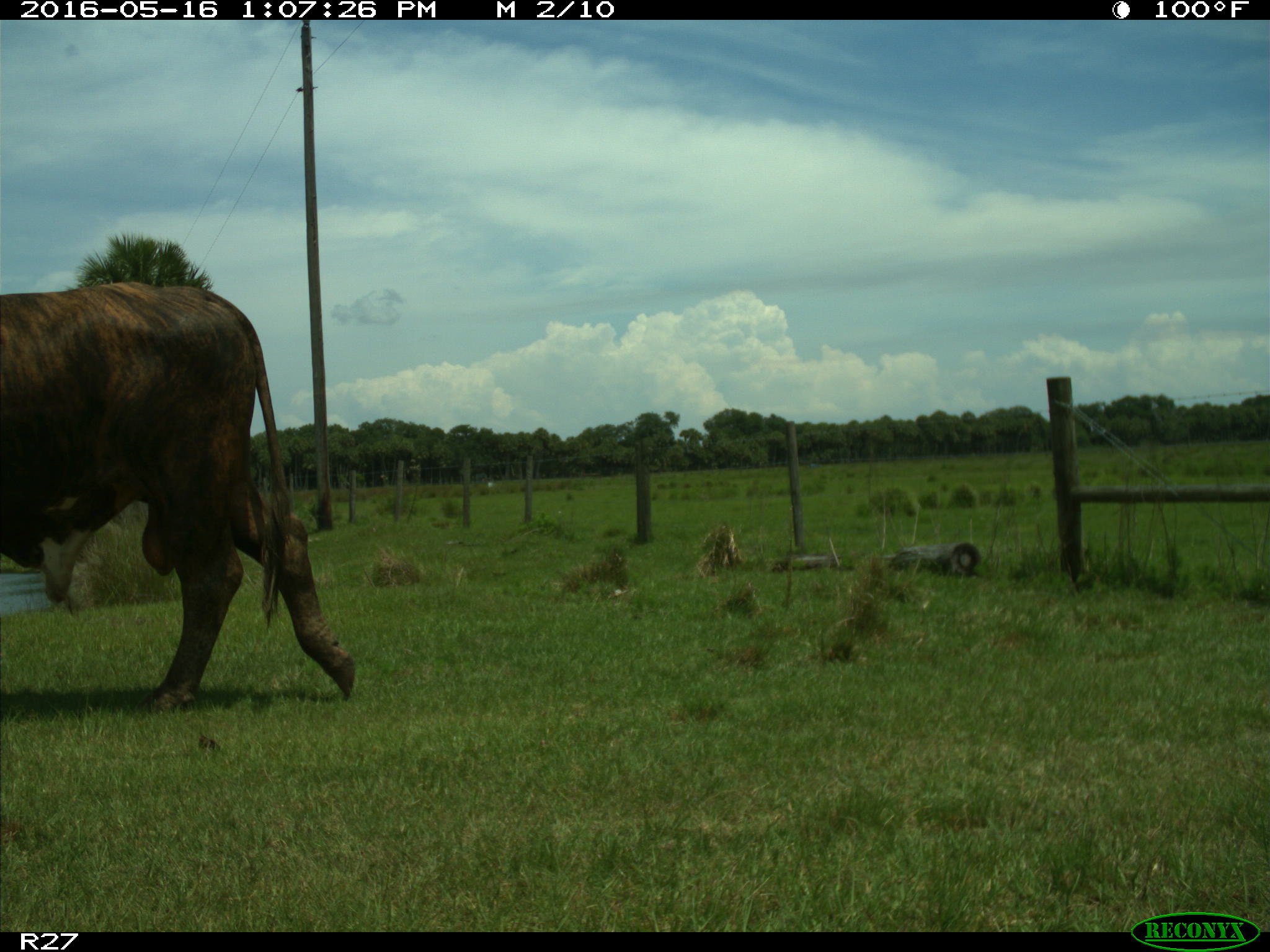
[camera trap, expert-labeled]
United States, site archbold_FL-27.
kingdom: Animalia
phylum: Chordata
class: Mammalia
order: Artiodactyla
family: Bovidae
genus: Bos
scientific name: Bos taurus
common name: domestic cow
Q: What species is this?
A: Bos taurus (domestic cow).